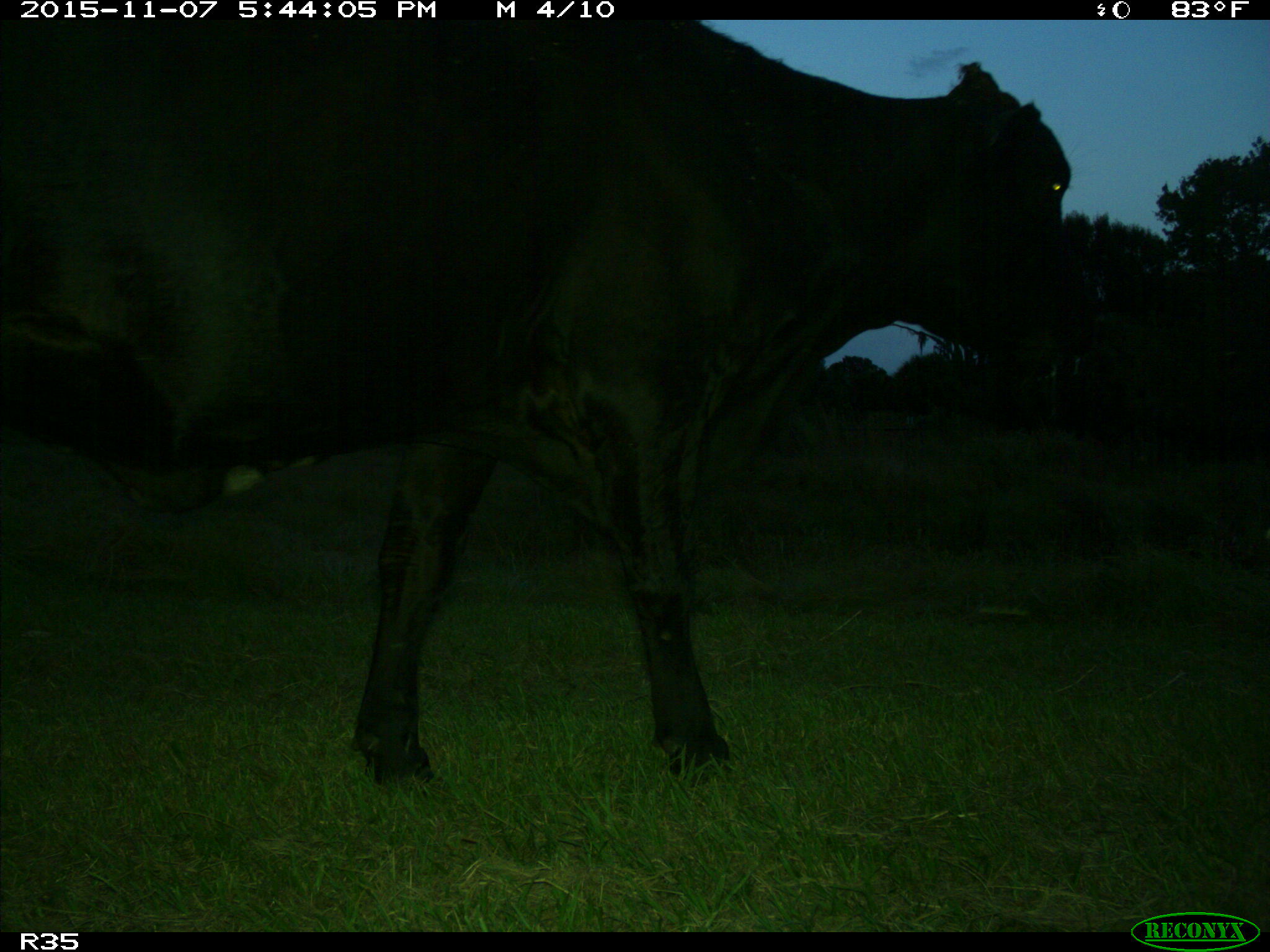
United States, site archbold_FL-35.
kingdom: Animalia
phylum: Chordata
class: Mammalia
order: Artiodactyla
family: Bovidae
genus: Bos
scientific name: Bos taurus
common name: domestic cow